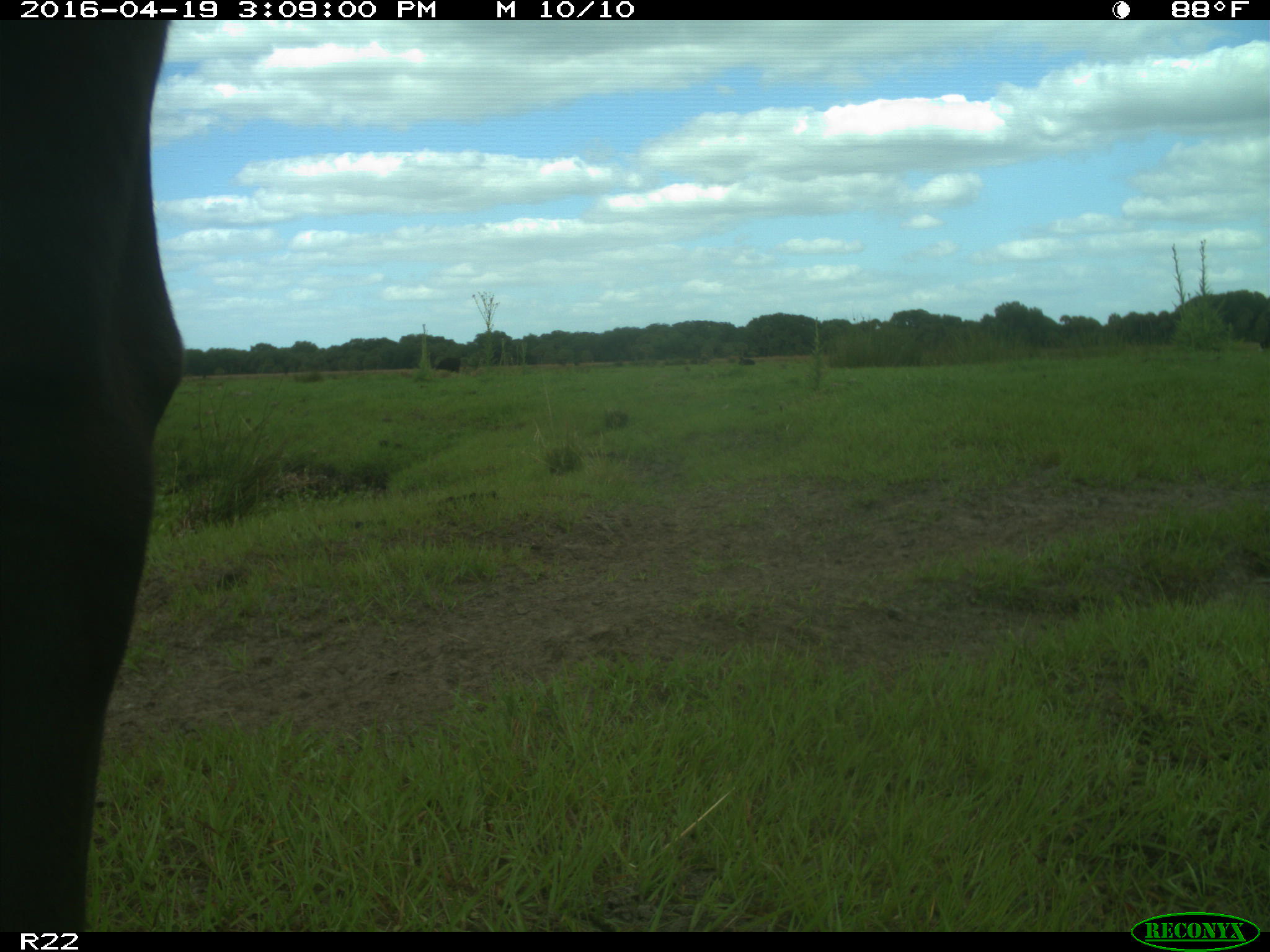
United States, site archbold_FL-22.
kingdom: Animalia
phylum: Chordata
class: Mammalia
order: Artiodactyla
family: Bovidae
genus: Bos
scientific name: Bos taurus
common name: domestic cow